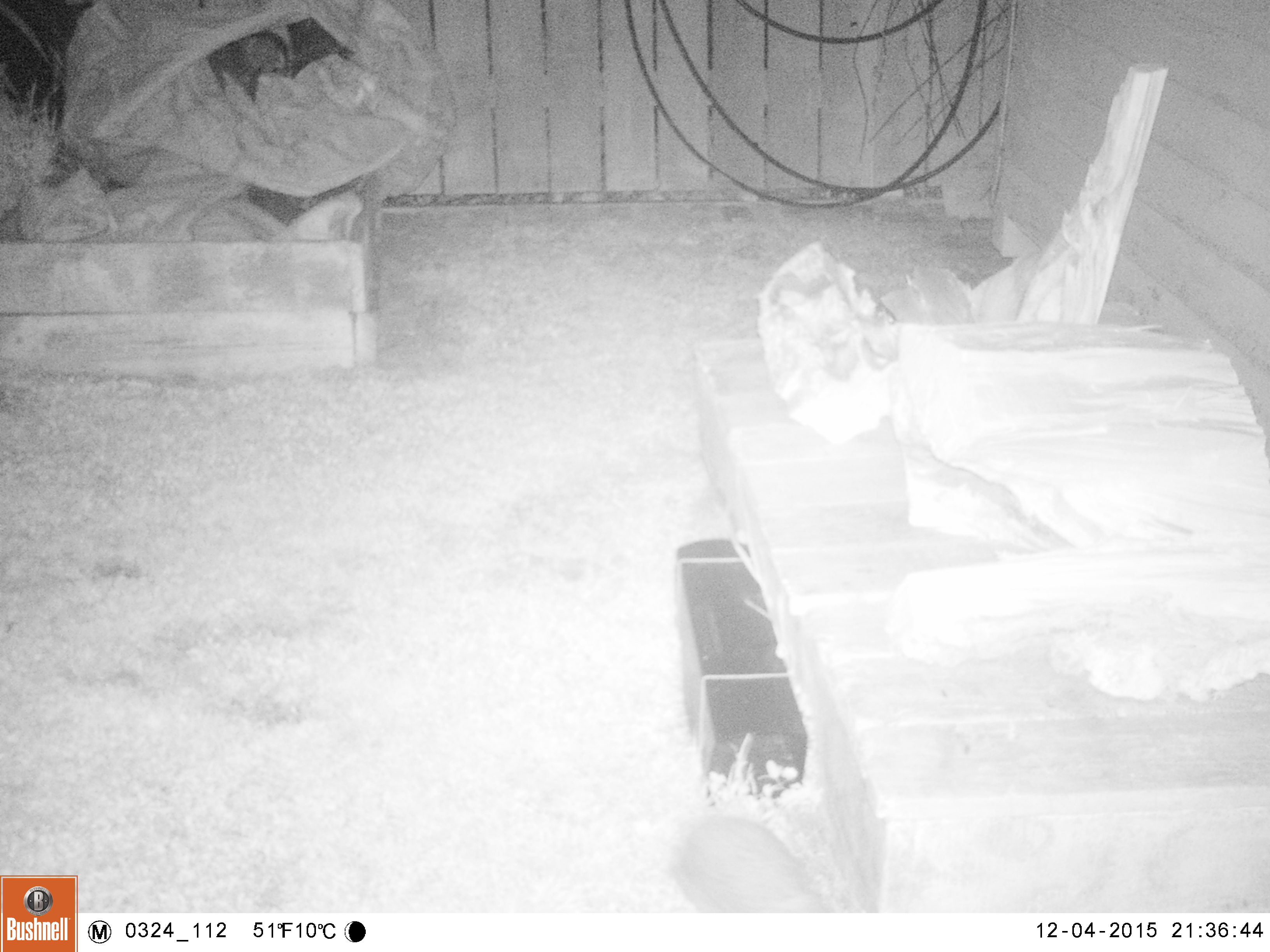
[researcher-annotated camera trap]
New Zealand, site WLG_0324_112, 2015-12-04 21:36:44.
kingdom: Animalia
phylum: Chordata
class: Mammalia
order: Eulipotyphla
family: Erinaceidae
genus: Erinaceus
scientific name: Erinaceus europaeus europaeus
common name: european hedgehog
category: hedgehog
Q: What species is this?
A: Hedgehog (european hedgehog) (Erinaceus europaeus europaeus).